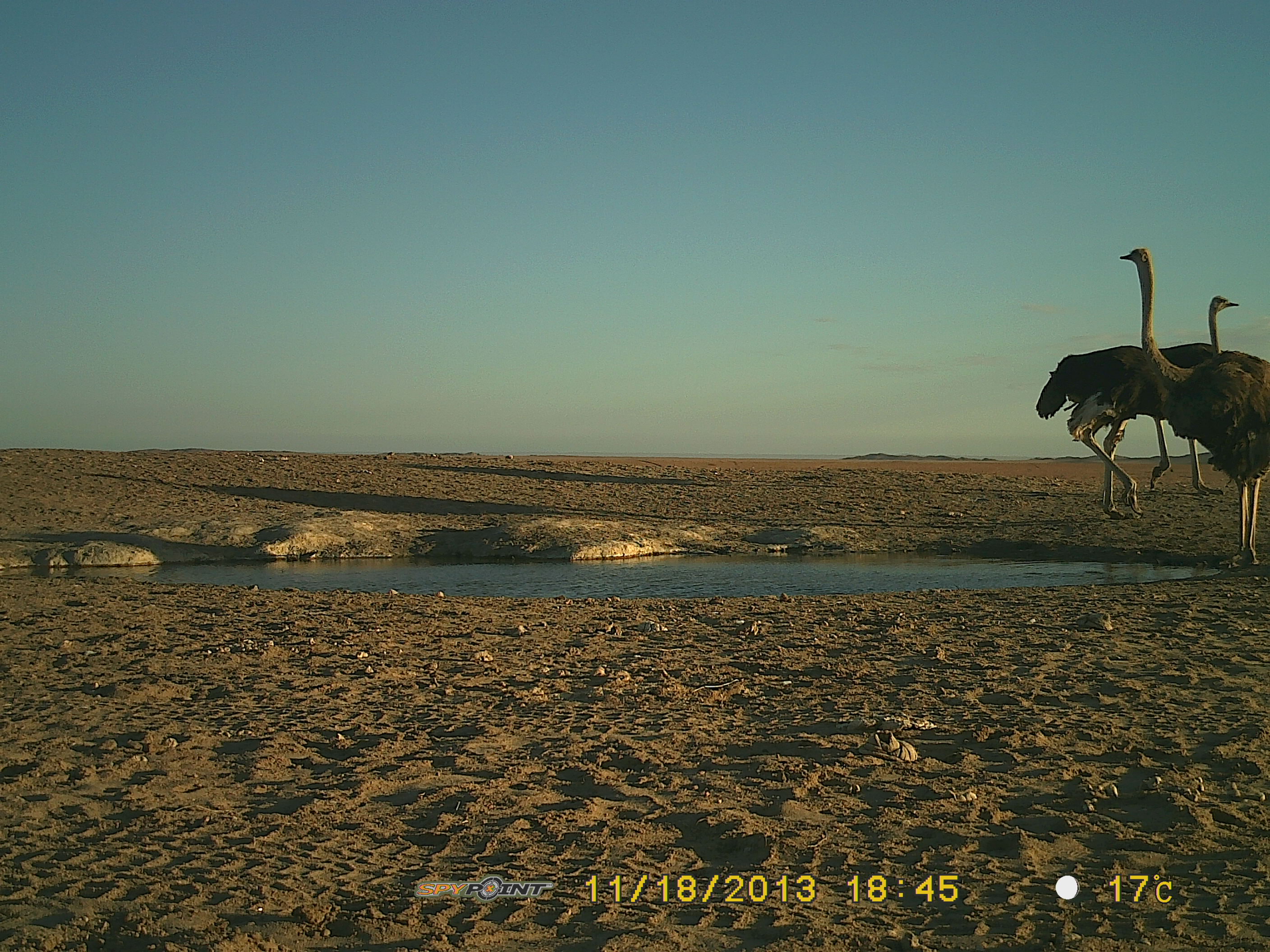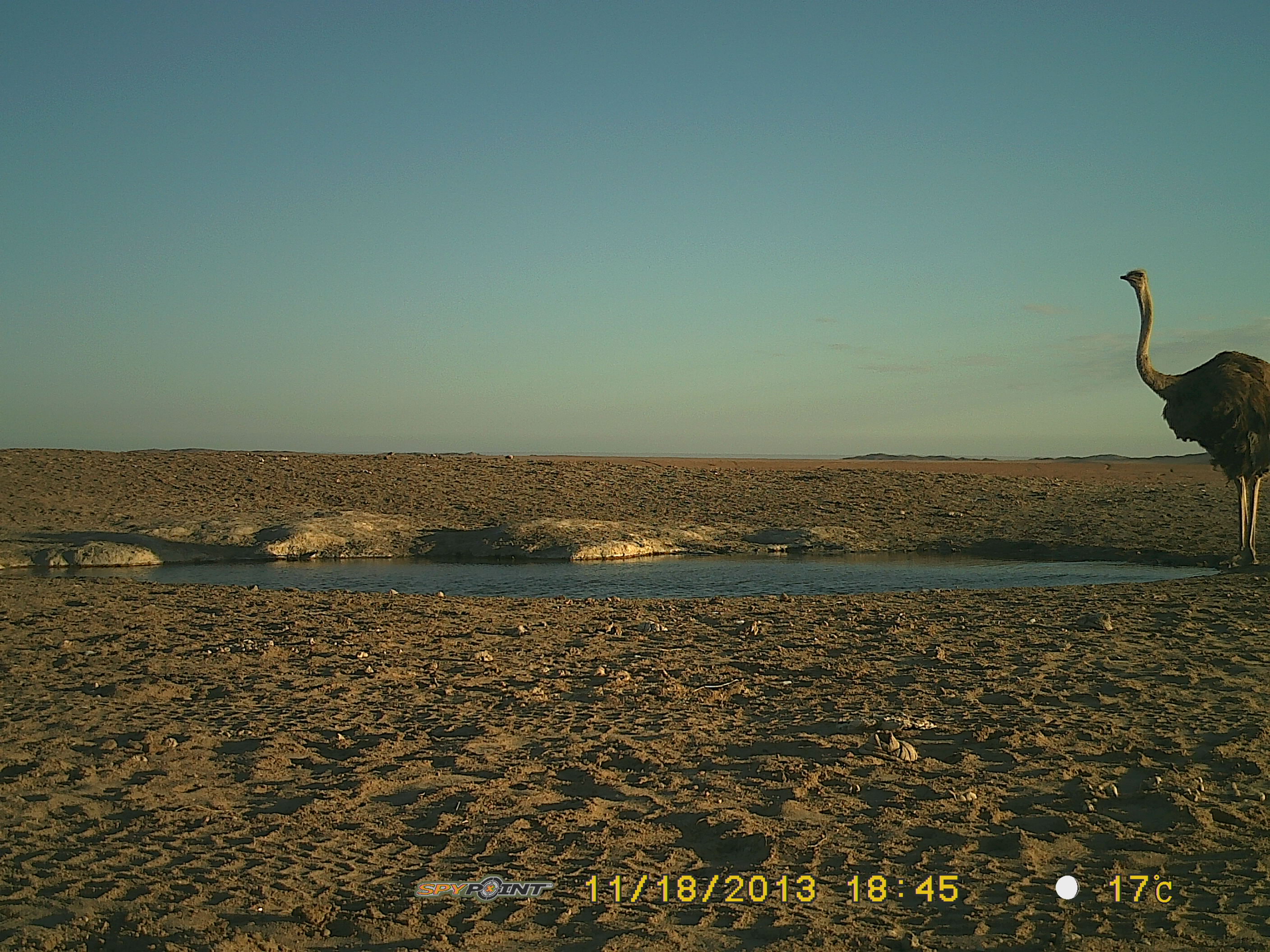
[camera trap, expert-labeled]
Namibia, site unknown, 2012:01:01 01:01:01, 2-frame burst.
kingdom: Animalia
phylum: Chordata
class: Aves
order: Struthioniformes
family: Struthionidae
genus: Struthio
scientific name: Struthio camelus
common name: common ostrich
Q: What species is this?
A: Struthio camelus (common ostrich).